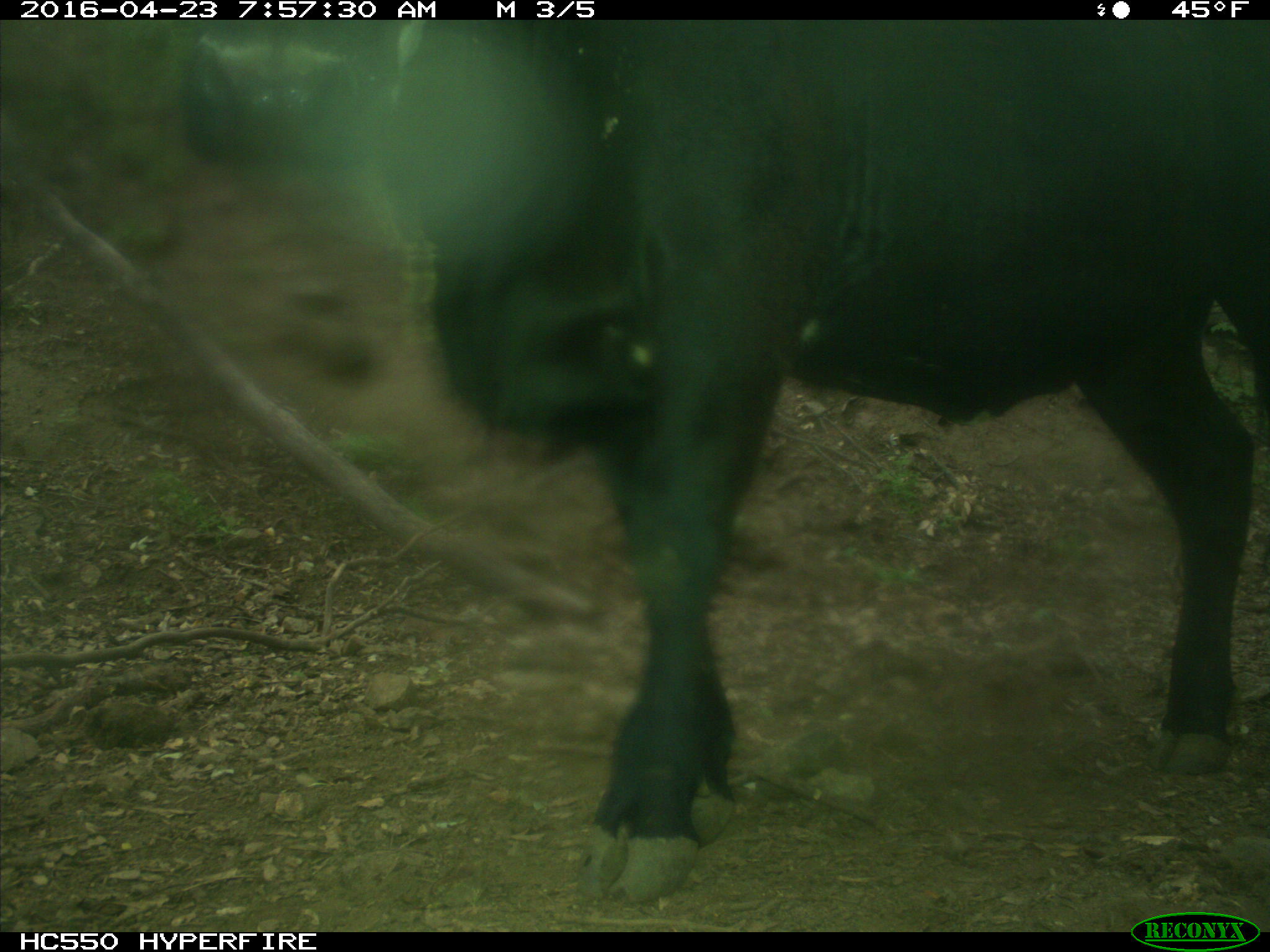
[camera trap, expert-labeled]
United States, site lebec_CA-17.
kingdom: Animalia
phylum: Chordata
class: Mammalia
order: Artiodactyla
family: Bovidae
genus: Bos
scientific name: Bos taurus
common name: domestic cow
Bos taurus (domestic cow).